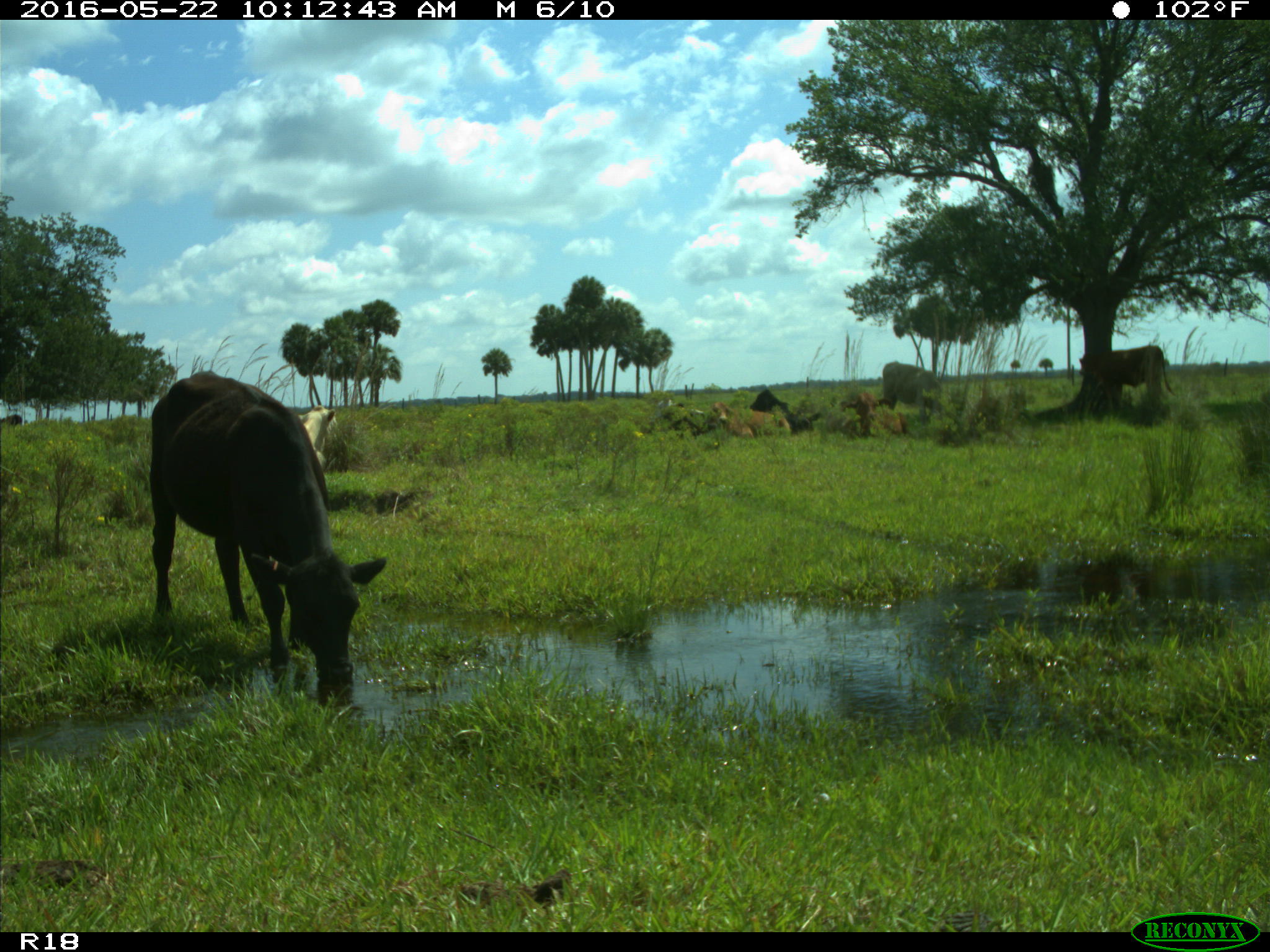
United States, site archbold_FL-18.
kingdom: Animalia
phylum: Chordata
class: Mammalia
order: Artiodactyla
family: Bovidae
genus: Bos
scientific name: Bos taurus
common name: domestic cow